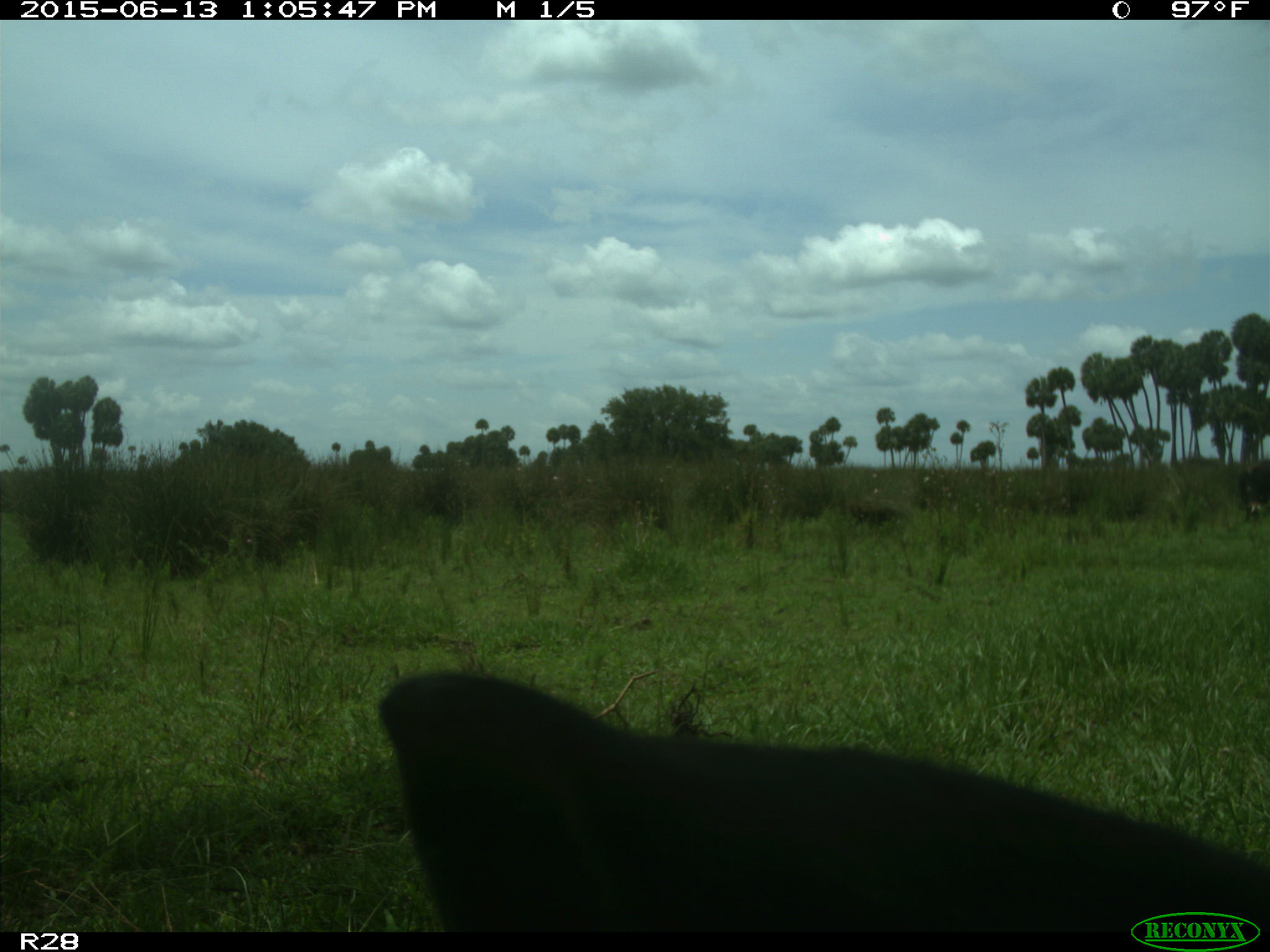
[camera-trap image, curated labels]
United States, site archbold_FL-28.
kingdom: Animalia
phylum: Chordata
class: Mammalia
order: Artiodactyla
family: Bovidae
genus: Bos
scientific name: Bos taurus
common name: domestic cow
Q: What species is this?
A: Bos taurus (domestic cow).